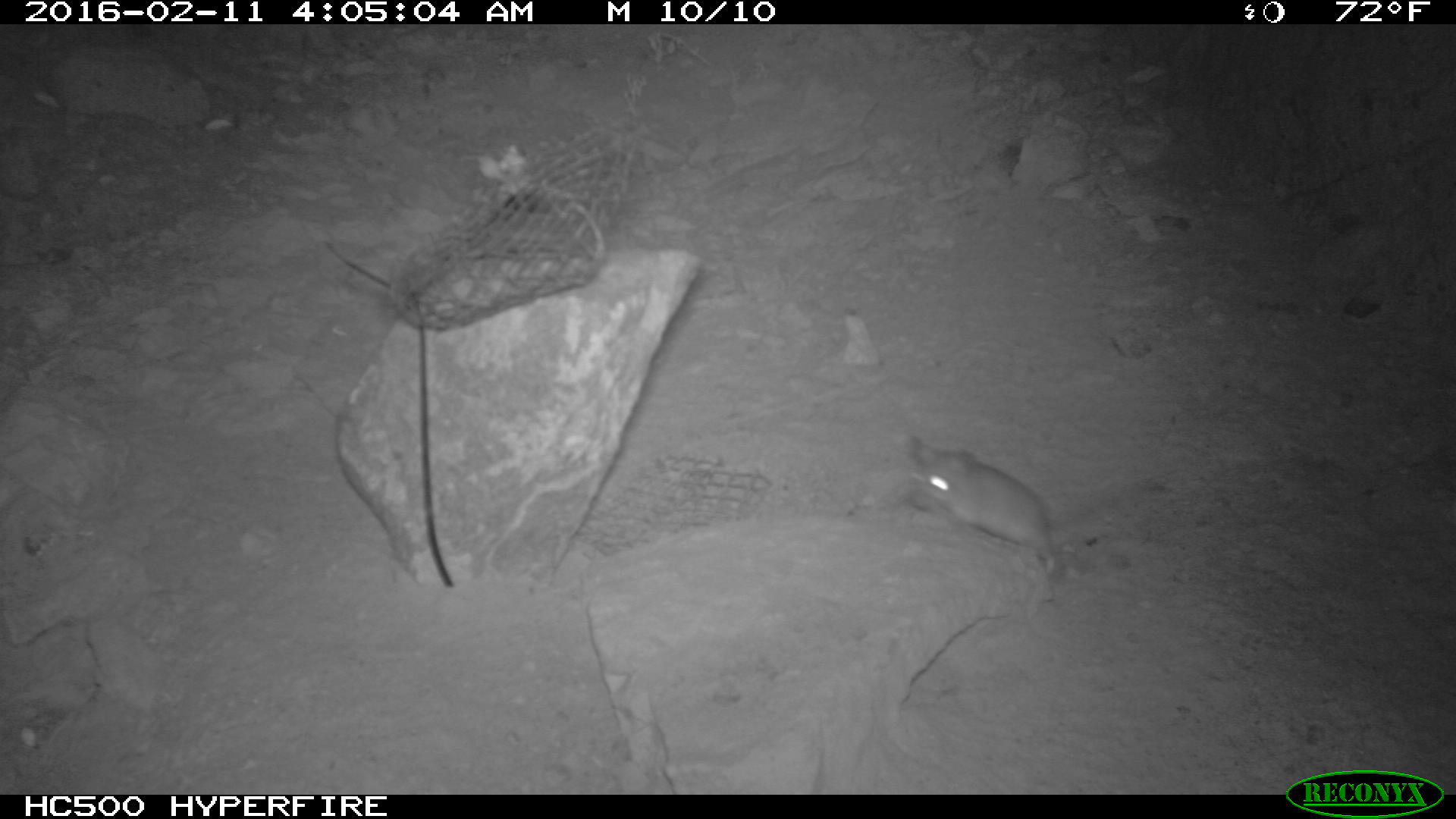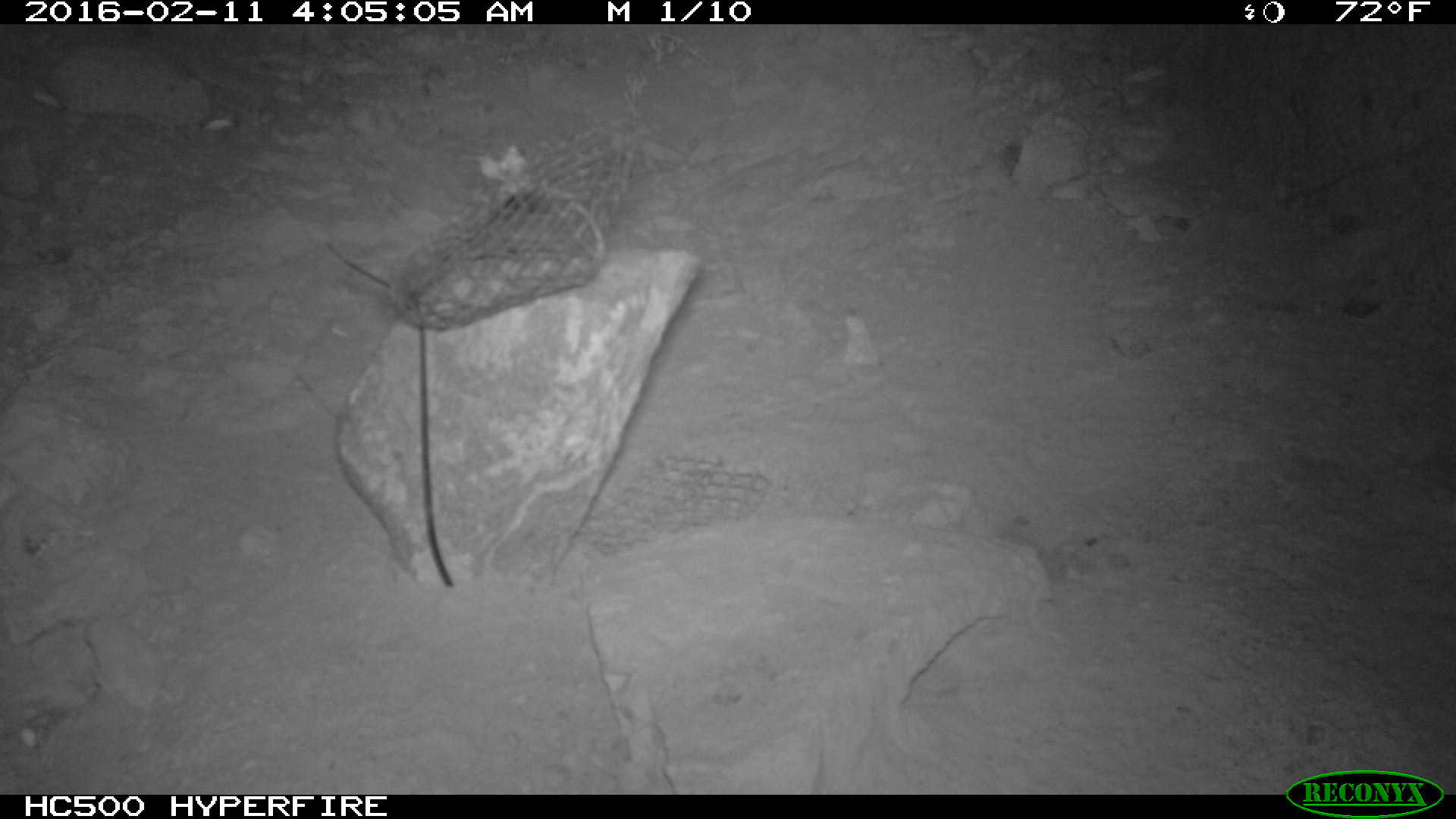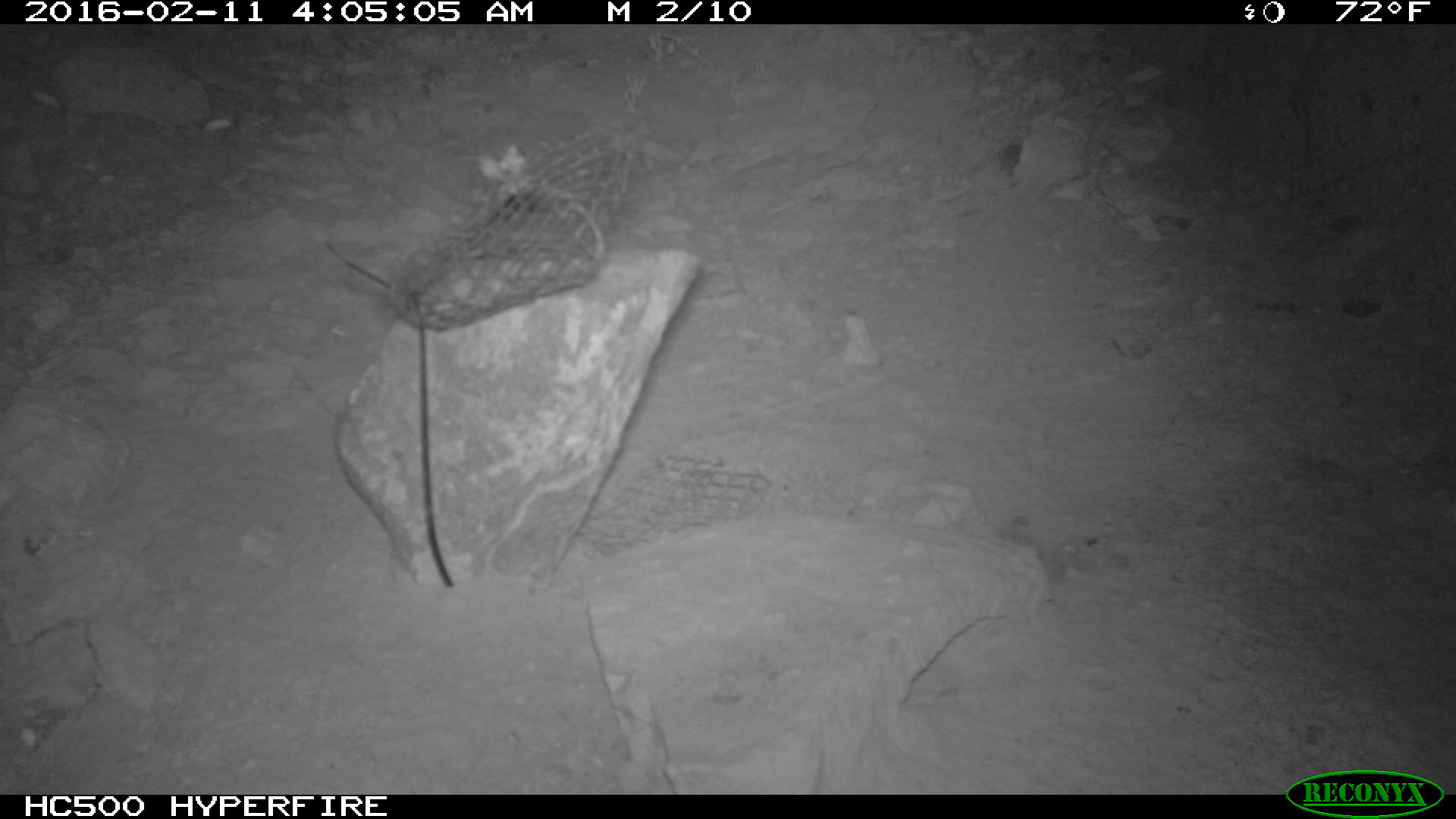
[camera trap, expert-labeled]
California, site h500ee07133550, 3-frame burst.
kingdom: Animalia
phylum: Chordata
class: Mammalia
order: Rodentia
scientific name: Rodentia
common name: rodent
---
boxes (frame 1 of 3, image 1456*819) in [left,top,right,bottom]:
rodent: [907,447,1058,579]